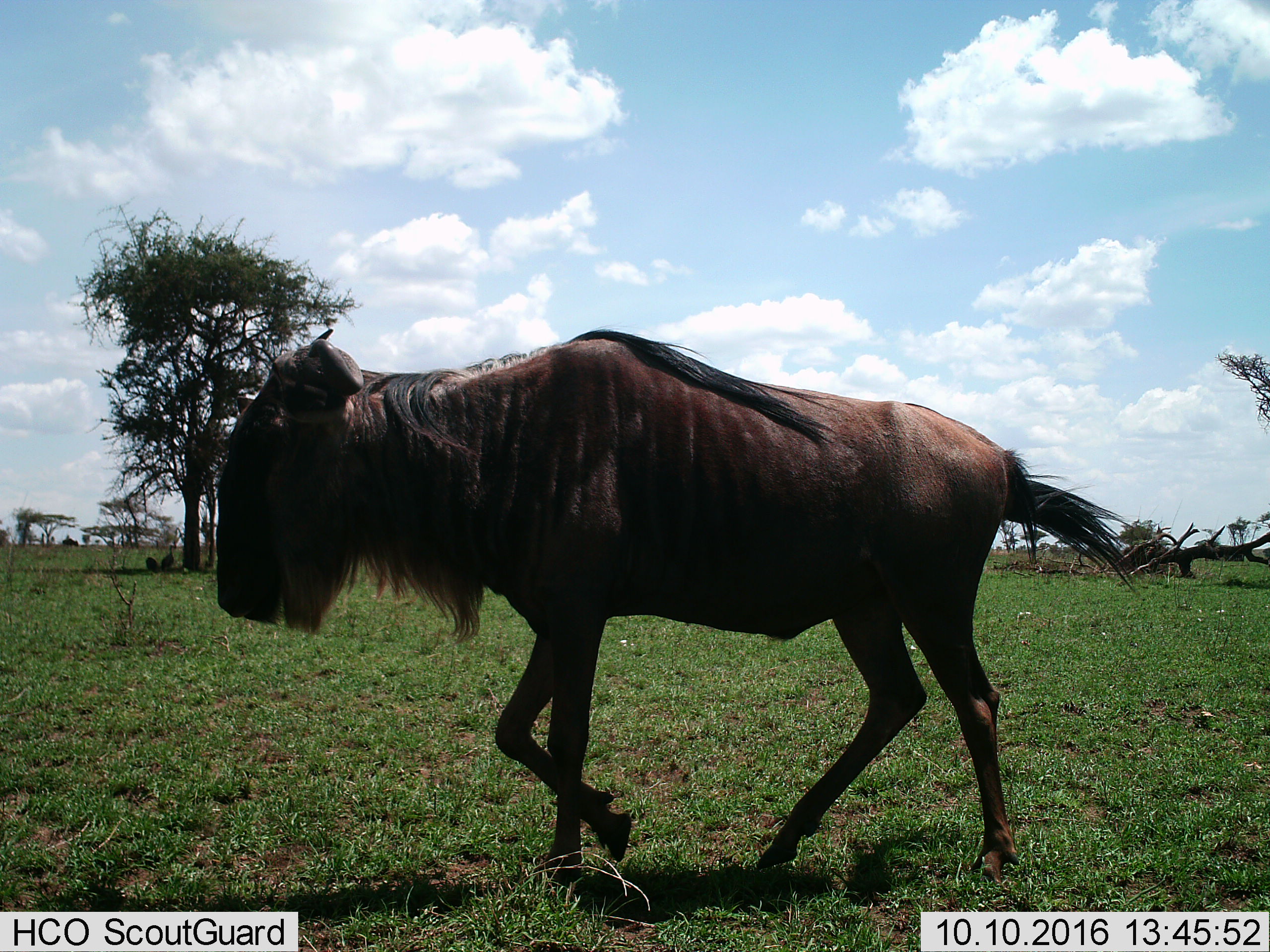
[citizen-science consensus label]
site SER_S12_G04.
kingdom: Animalia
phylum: Chordata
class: Mammalia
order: Artiodactyla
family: Bovidae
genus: Connochaetes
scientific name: Connochaetes taurinus taurinus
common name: blue wildebeest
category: wildebeestblue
Wildebeestblue (blue wildebeest) (Connochaetes taurinus taurinus), count 1. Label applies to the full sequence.